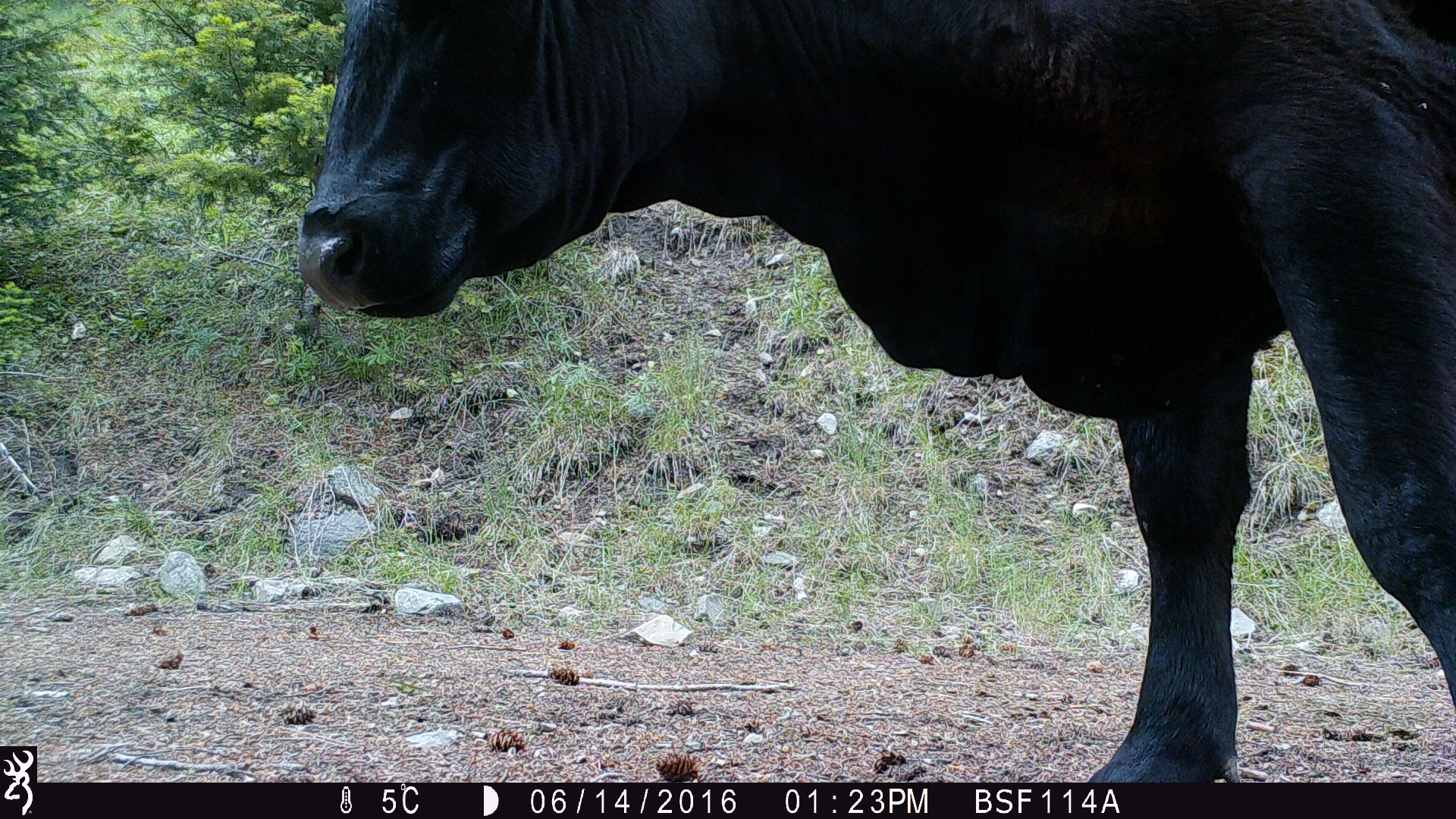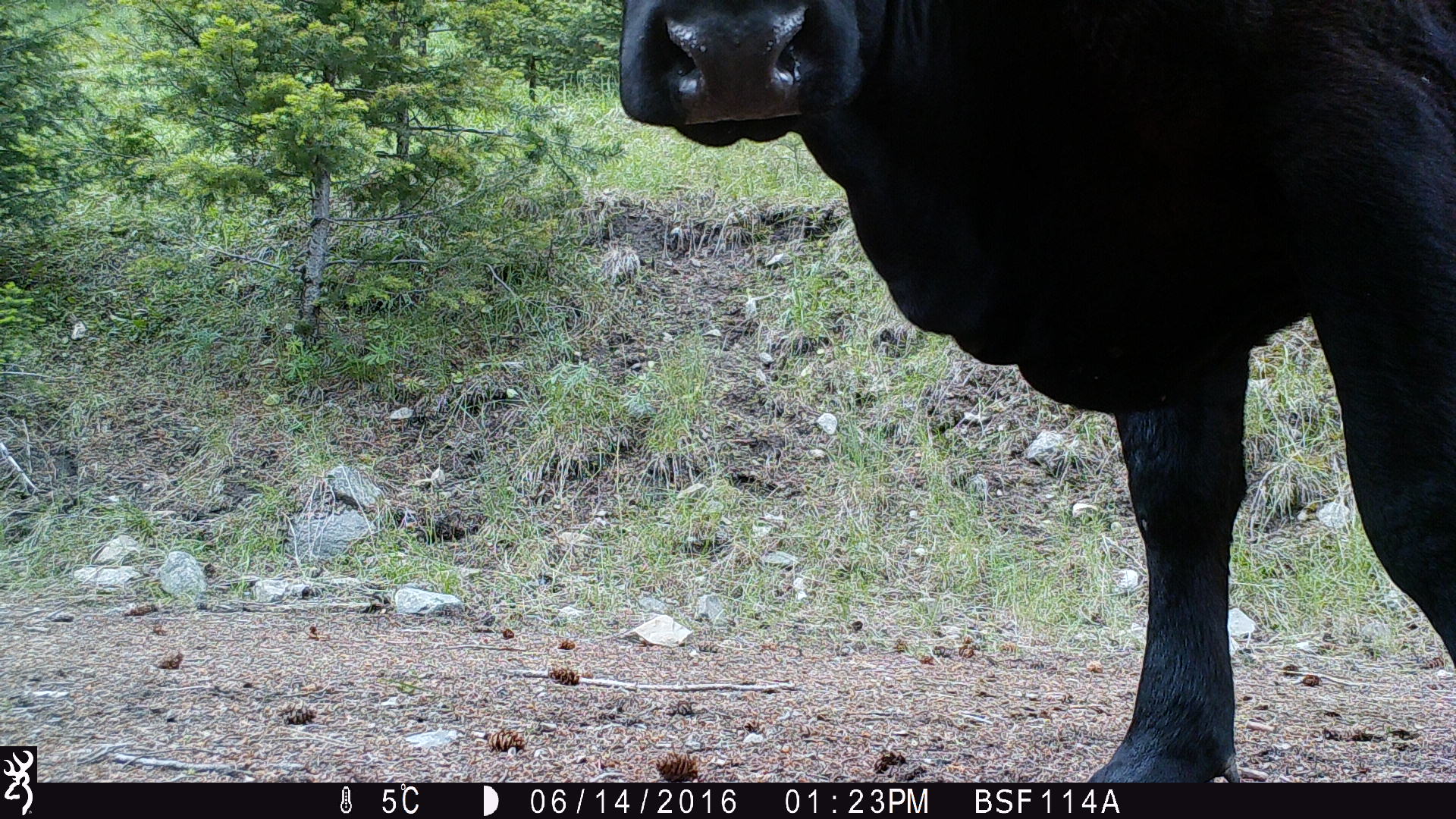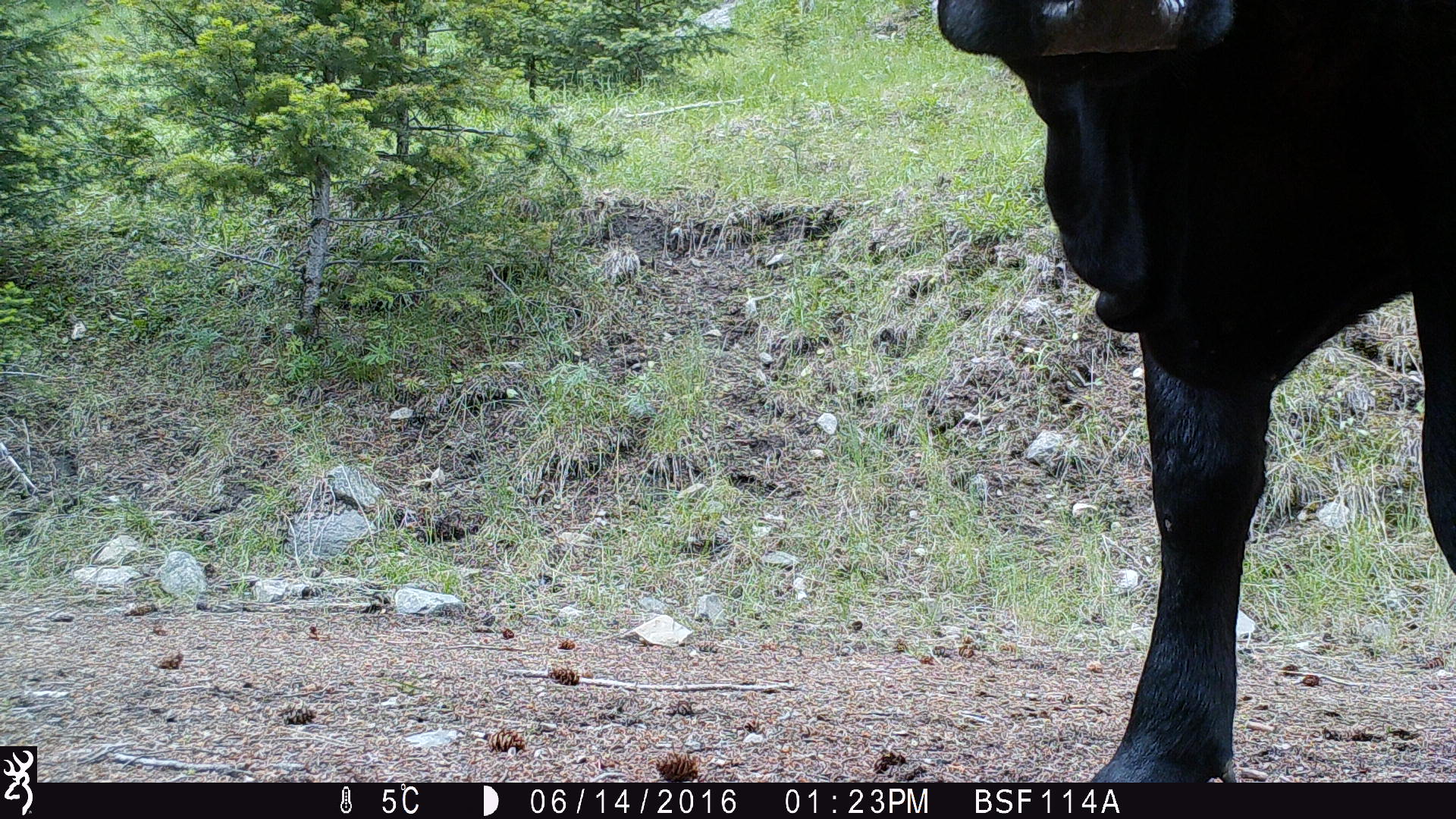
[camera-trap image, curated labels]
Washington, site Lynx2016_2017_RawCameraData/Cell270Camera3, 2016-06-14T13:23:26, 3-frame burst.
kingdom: Animalia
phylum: Chordata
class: Mammalia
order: Artiodactyla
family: Bovidae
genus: Bos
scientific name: Bos taurus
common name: domestic cattle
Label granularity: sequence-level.